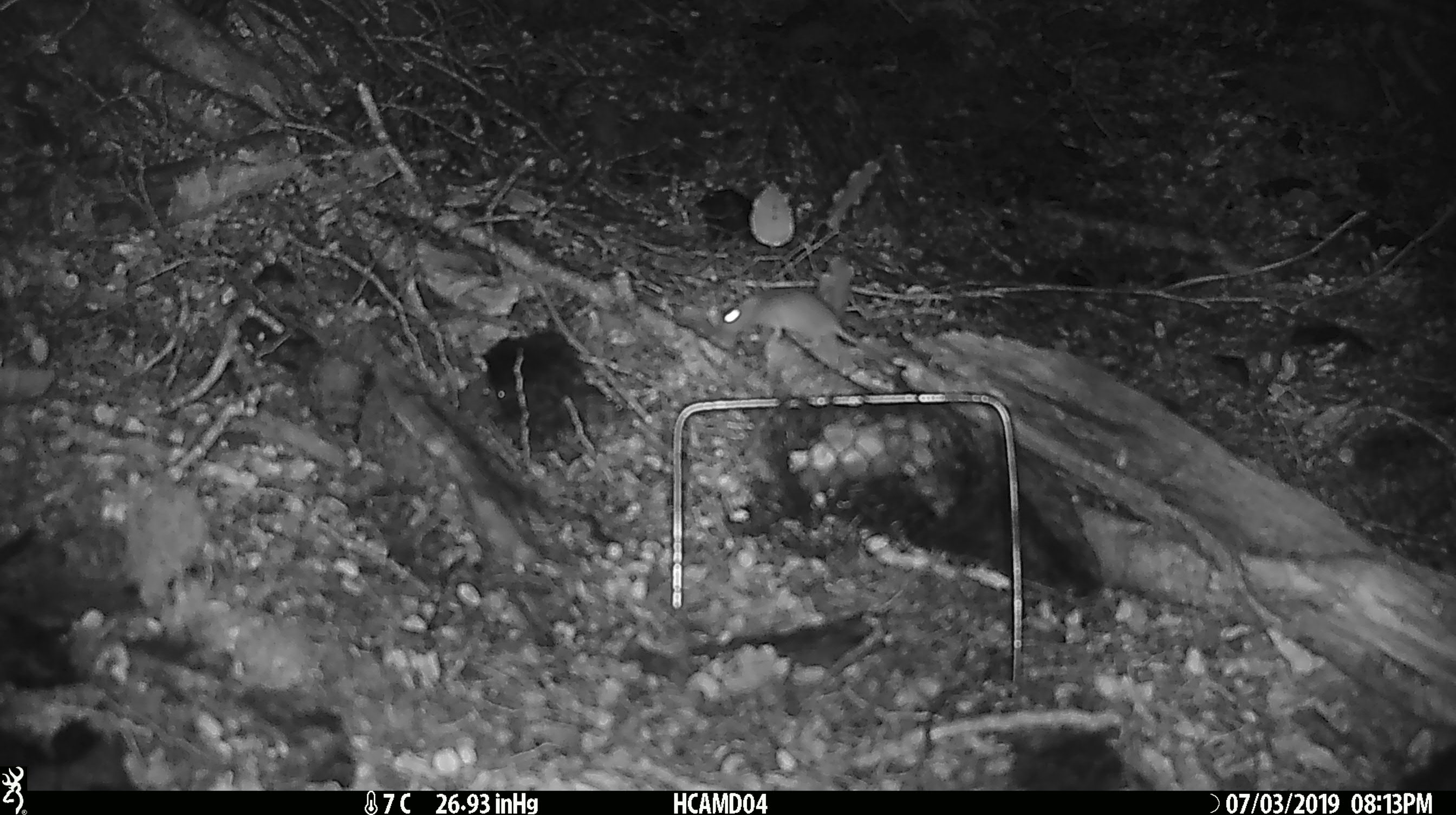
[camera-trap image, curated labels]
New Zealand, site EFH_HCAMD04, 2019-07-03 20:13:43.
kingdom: Animalia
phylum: Chordata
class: Mammalia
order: Rodentia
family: Muridae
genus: Mus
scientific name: Mus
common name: mouse